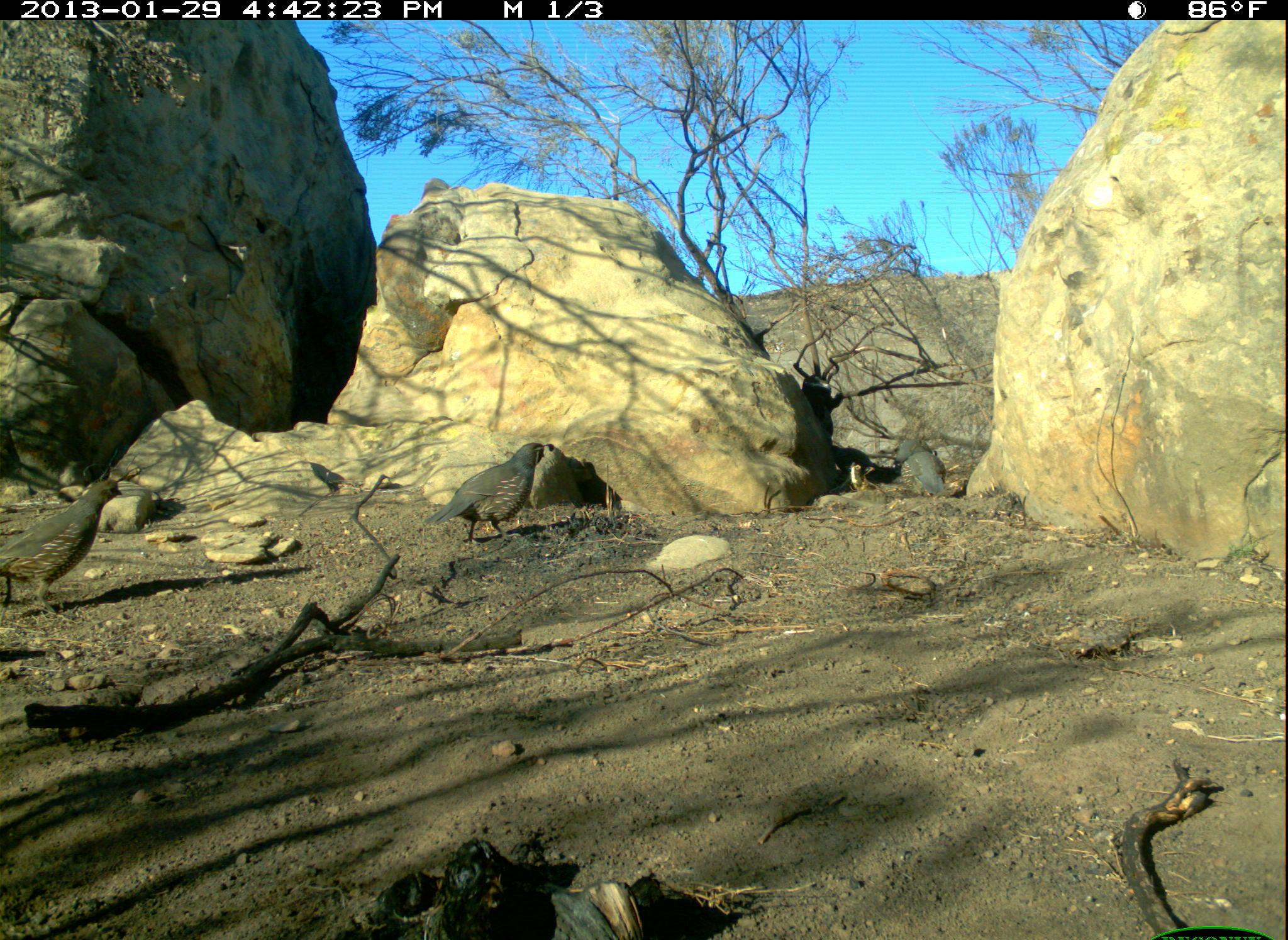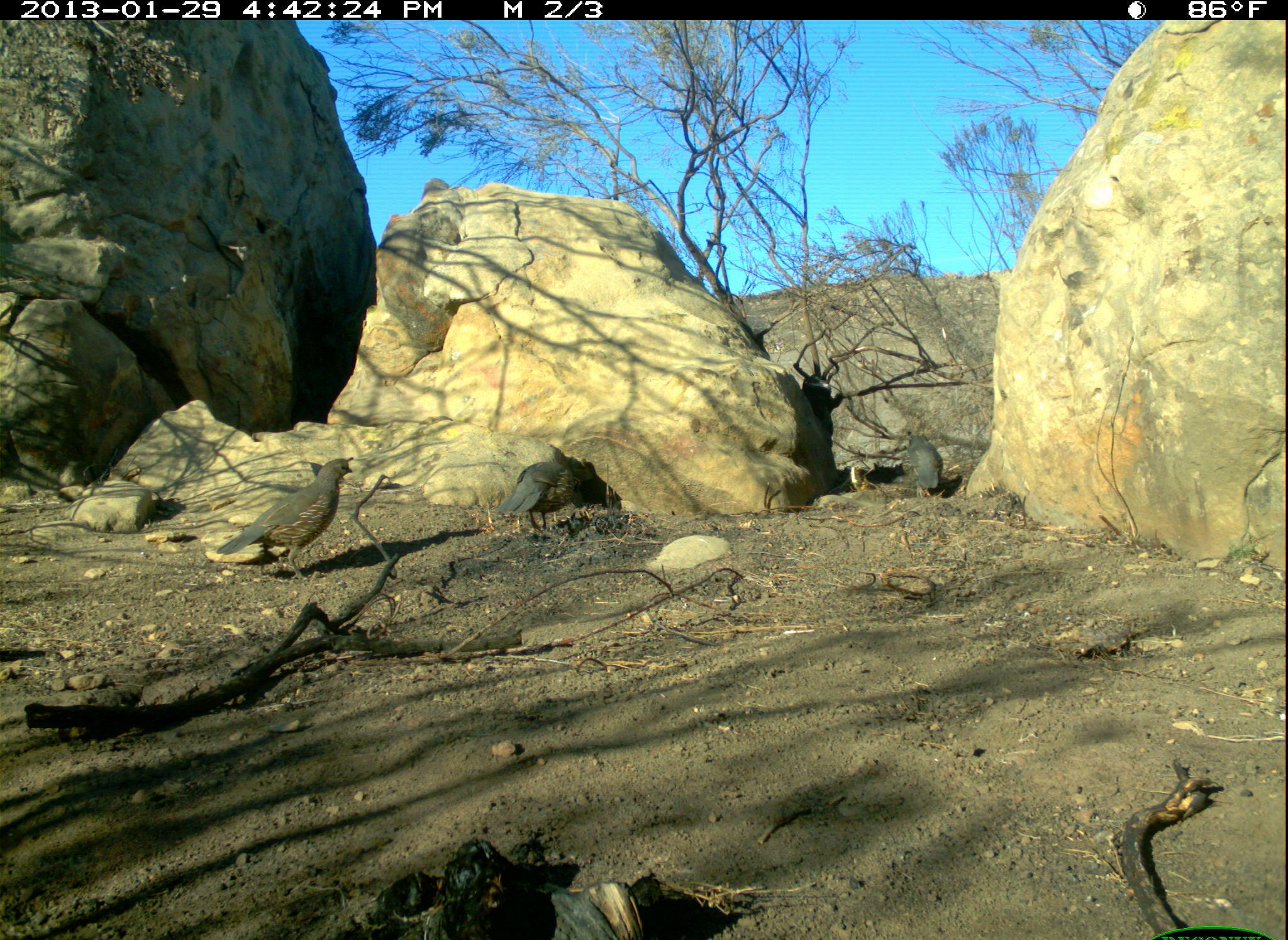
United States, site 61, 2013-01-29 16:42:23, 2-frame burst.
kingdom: Animalia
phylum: Chordata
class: Aves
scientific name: Aves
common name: bird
Bird (Aves).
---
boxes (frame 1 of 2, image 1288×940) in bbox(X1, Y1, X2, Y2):
bird: bbox(420, 433, 570, 559)